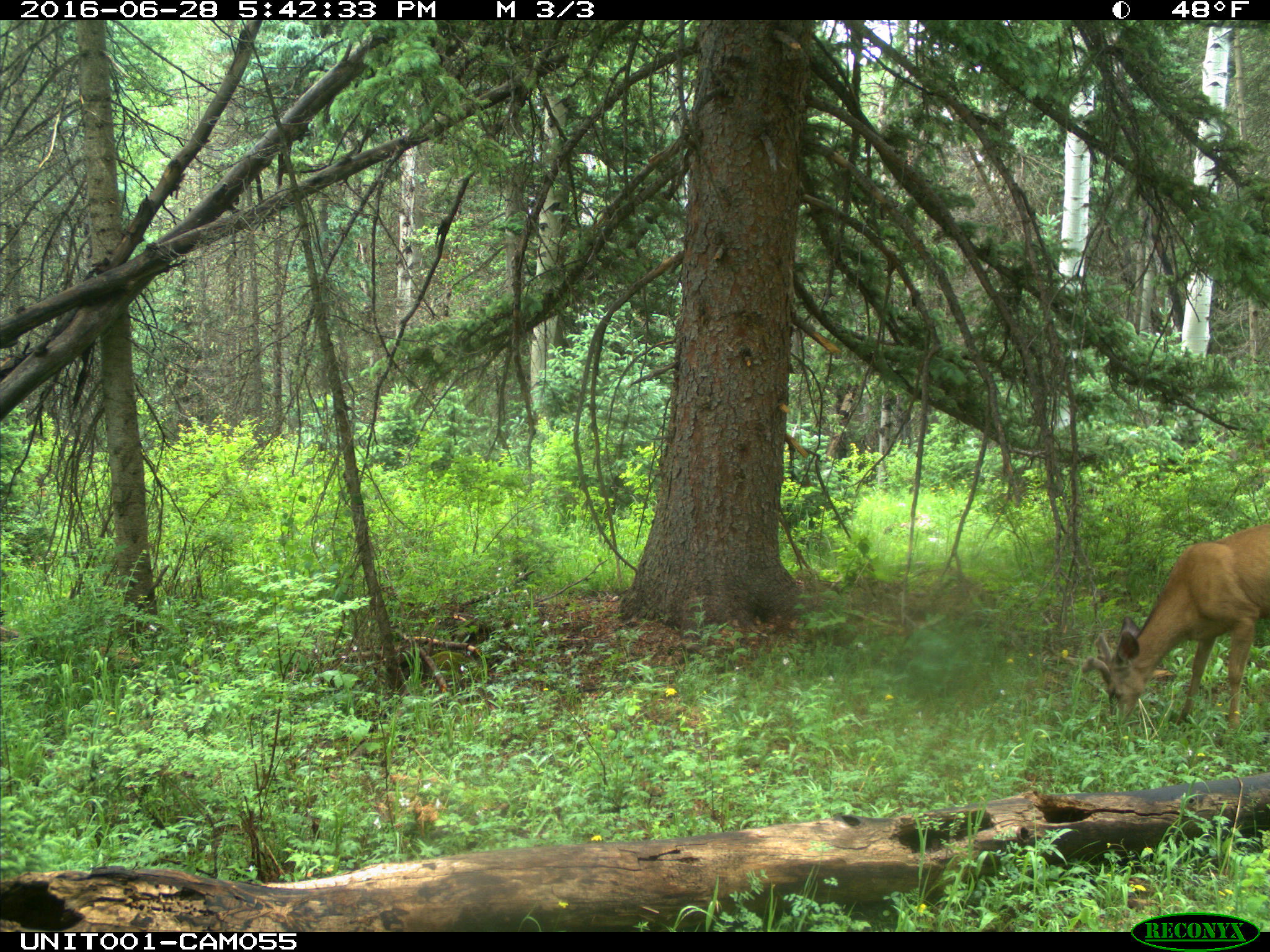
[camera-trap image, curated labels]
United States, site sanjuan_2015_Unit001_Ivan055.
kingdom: Animalia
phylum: Chordata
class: Mammalia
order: Artiodactyla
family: Cervidae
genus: Odocoileus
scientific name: Odocoileus hemionus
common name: mule deer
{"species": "Odocoileus hemionus (mule deer)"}